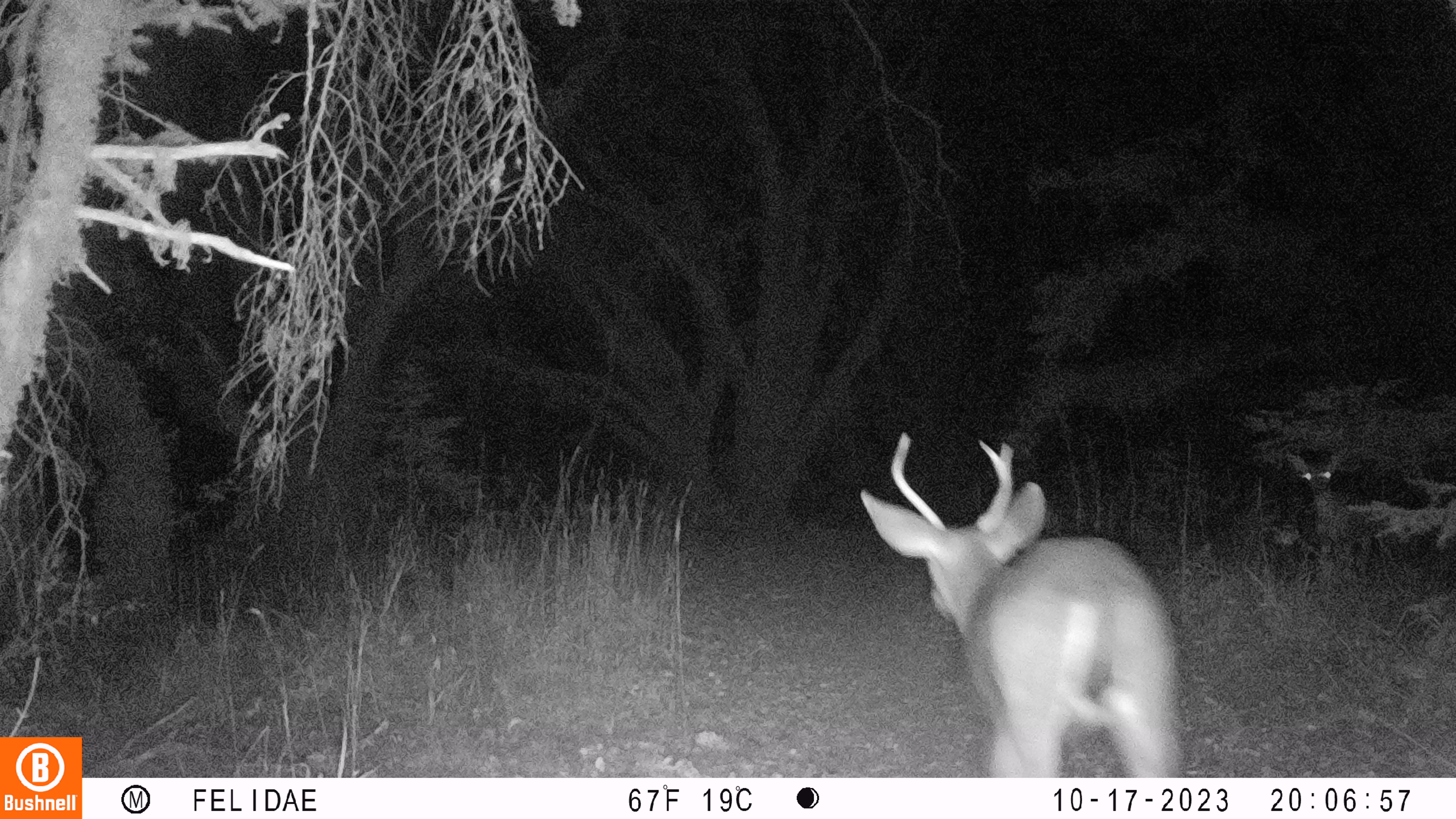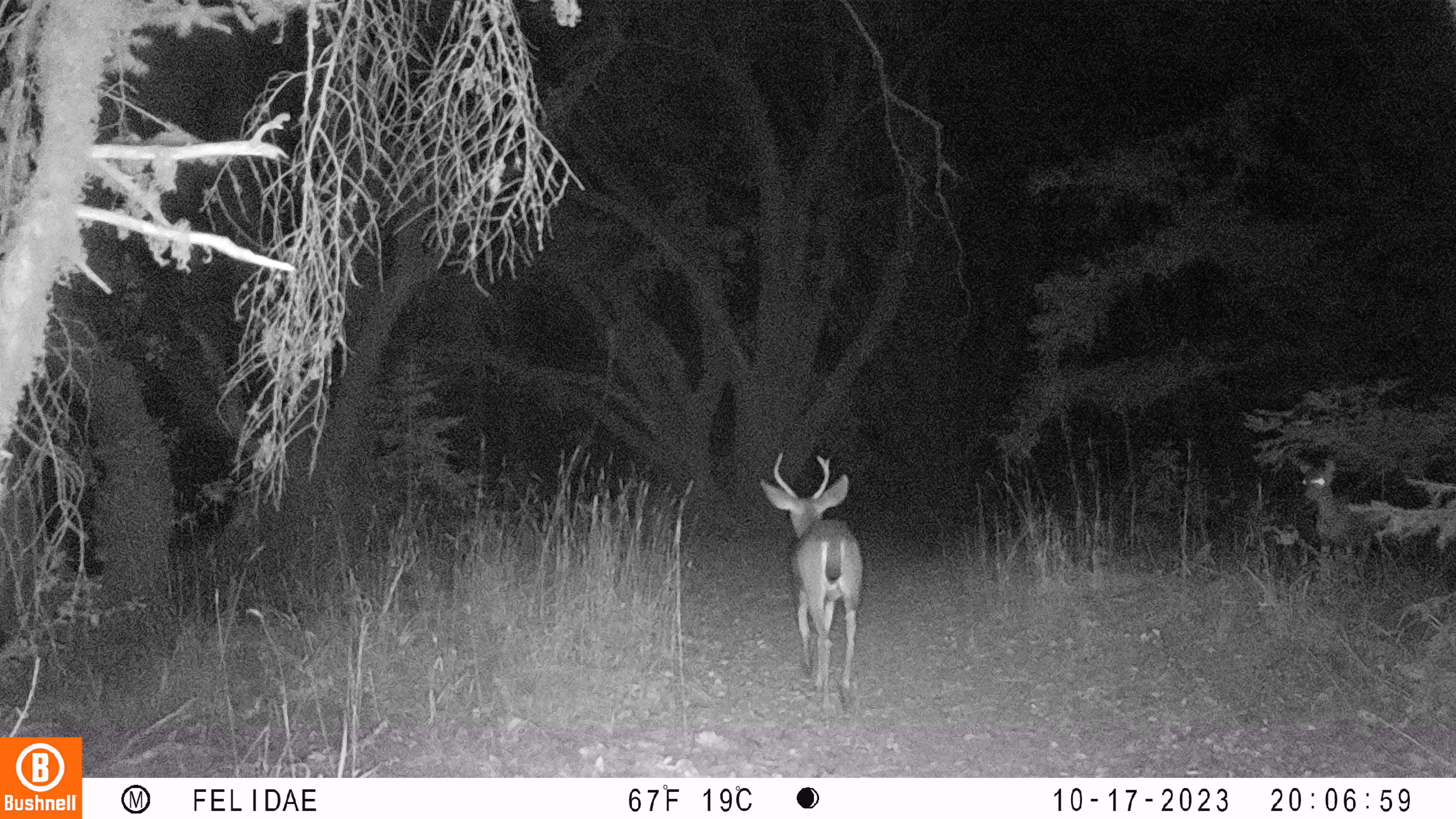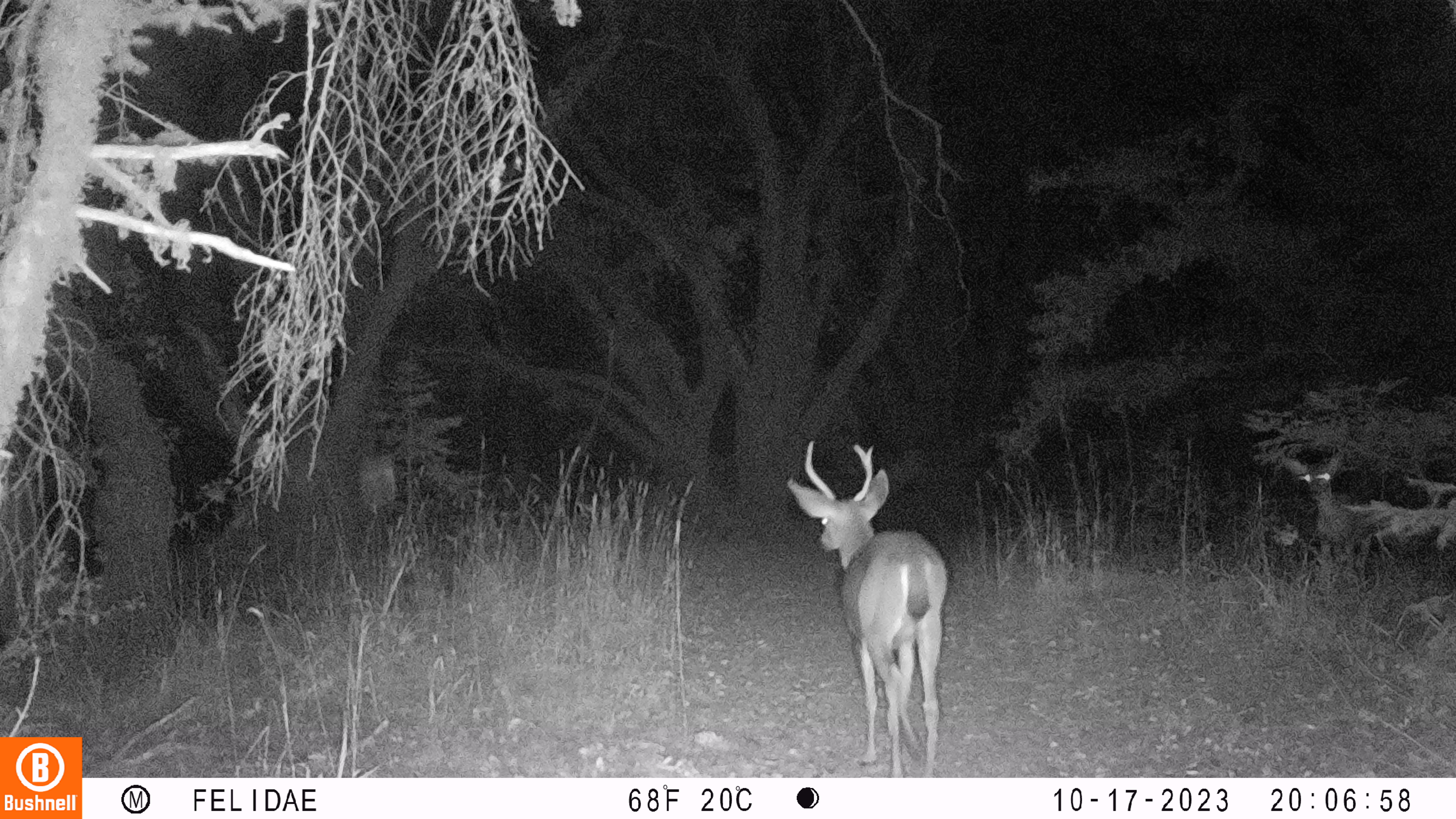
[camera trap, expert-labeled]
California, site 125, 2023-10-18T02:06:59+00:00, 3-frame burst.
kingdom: Animalia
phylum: Chordata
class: Mammalia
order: Artiodactyla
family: Cervidae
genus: Odocoileus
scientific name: Odocoileus hemionus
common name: mule deer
Mule deer (Odocoileus hemionus).